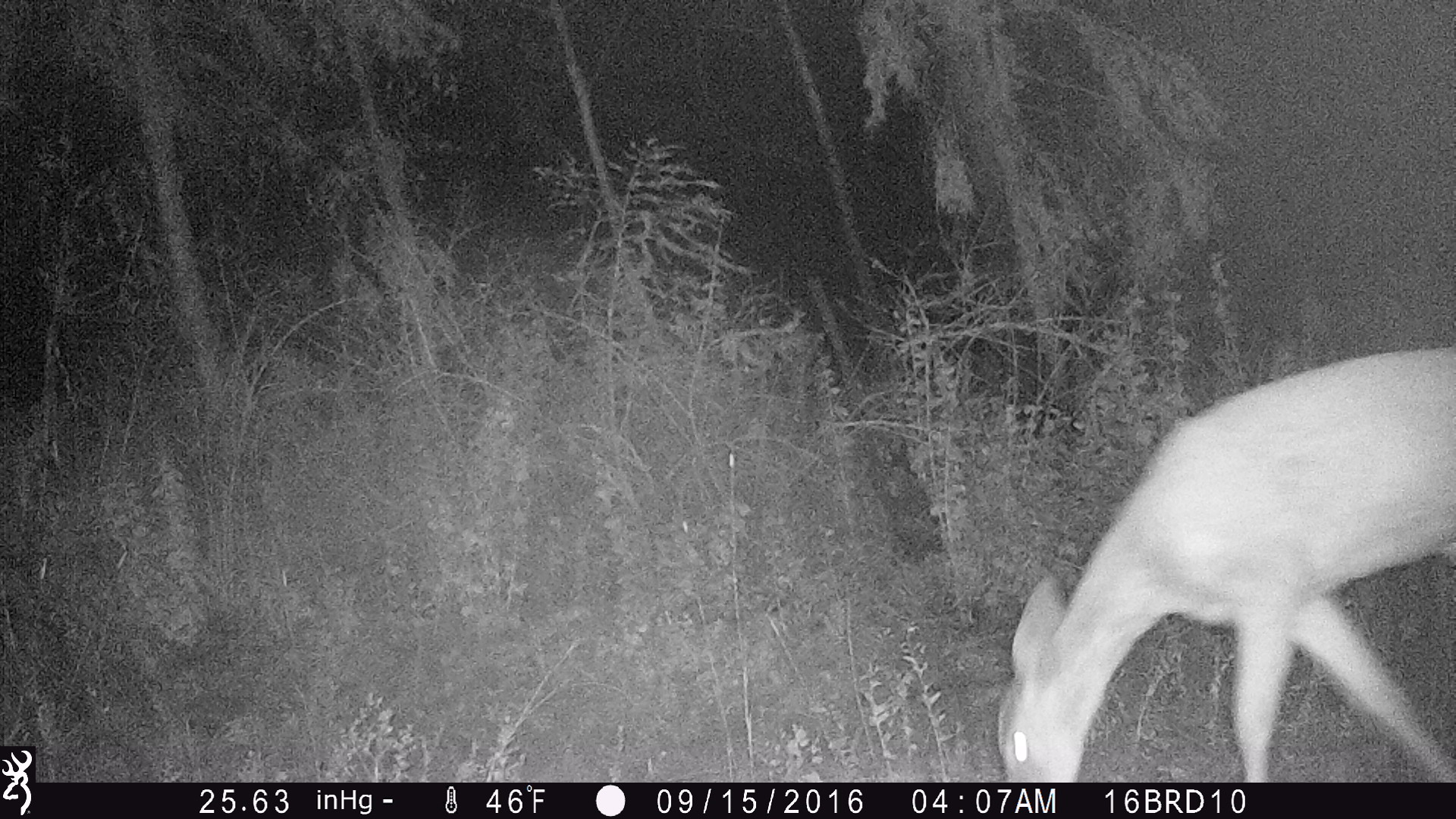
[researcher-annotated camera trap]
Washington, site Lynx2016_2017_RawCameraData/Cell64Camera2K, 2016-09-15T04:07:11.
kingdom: Animalia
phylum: Chordata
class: Mammalia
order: Artiodactyla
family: Cervidae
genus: Odocoileus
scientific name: Odocoileus virginianus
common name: white-tailed deer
Odocoileus virginianus (white-tailed deer). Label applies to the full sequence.